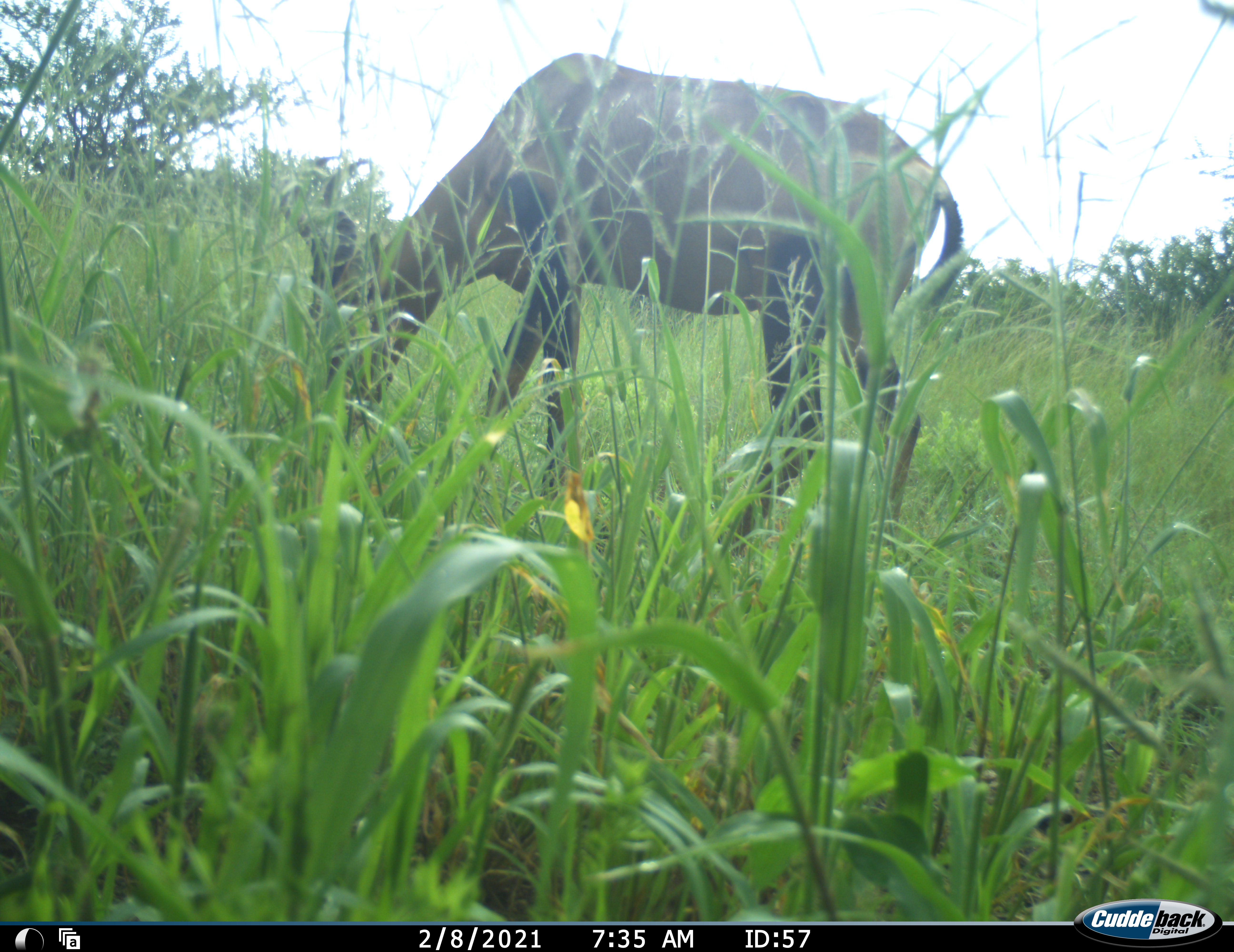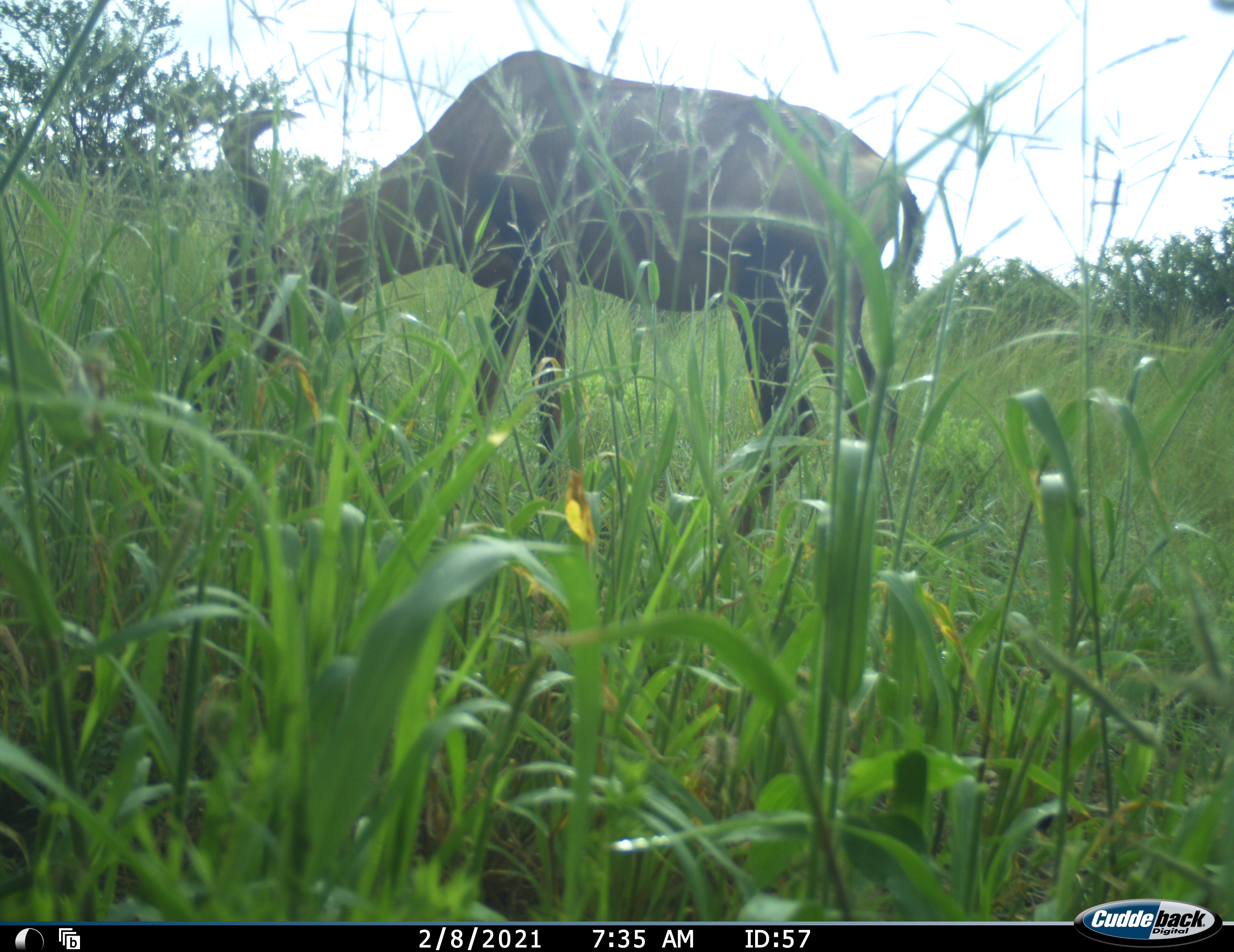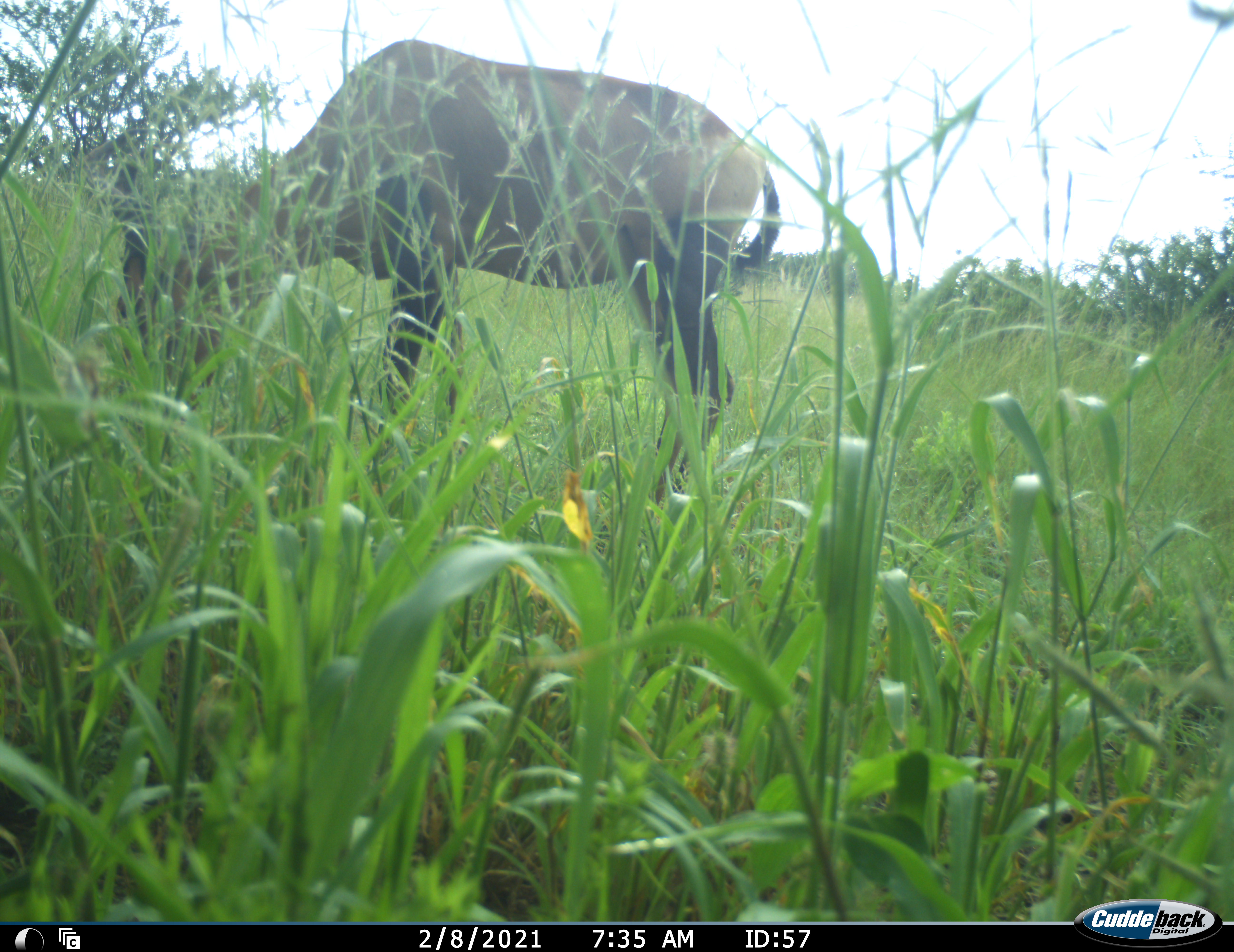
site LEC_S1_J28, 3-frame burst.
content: unidentified animal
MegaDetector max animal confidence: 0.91